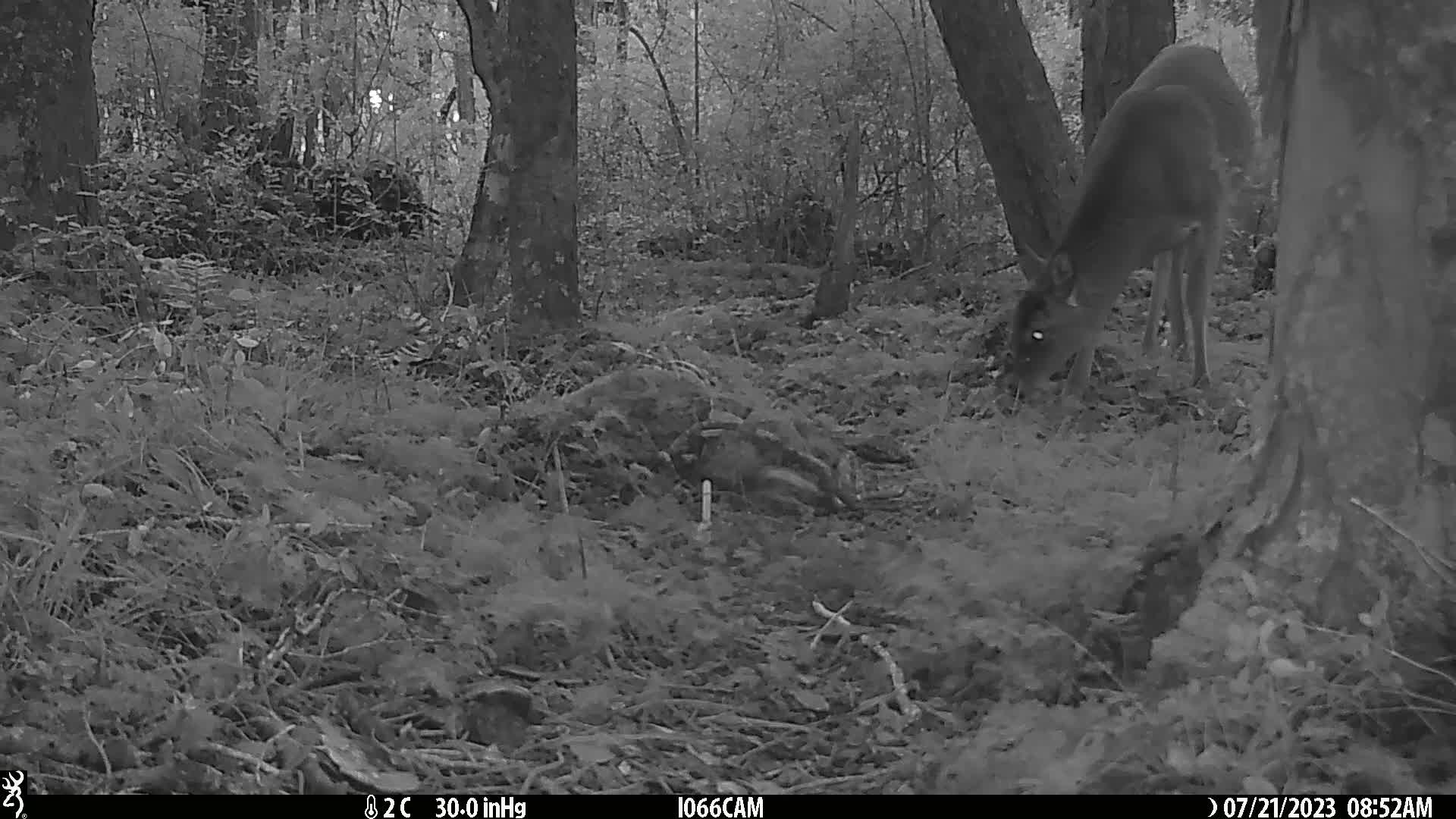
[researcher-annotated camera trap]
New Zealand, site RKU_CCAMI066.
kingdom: Animalia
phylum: Chordata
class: Mammalia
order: Artiodactyla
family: Cervidae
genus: Odocoileus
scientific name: Odocoileus virginianus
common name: white-tailed deer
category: white tailed deer